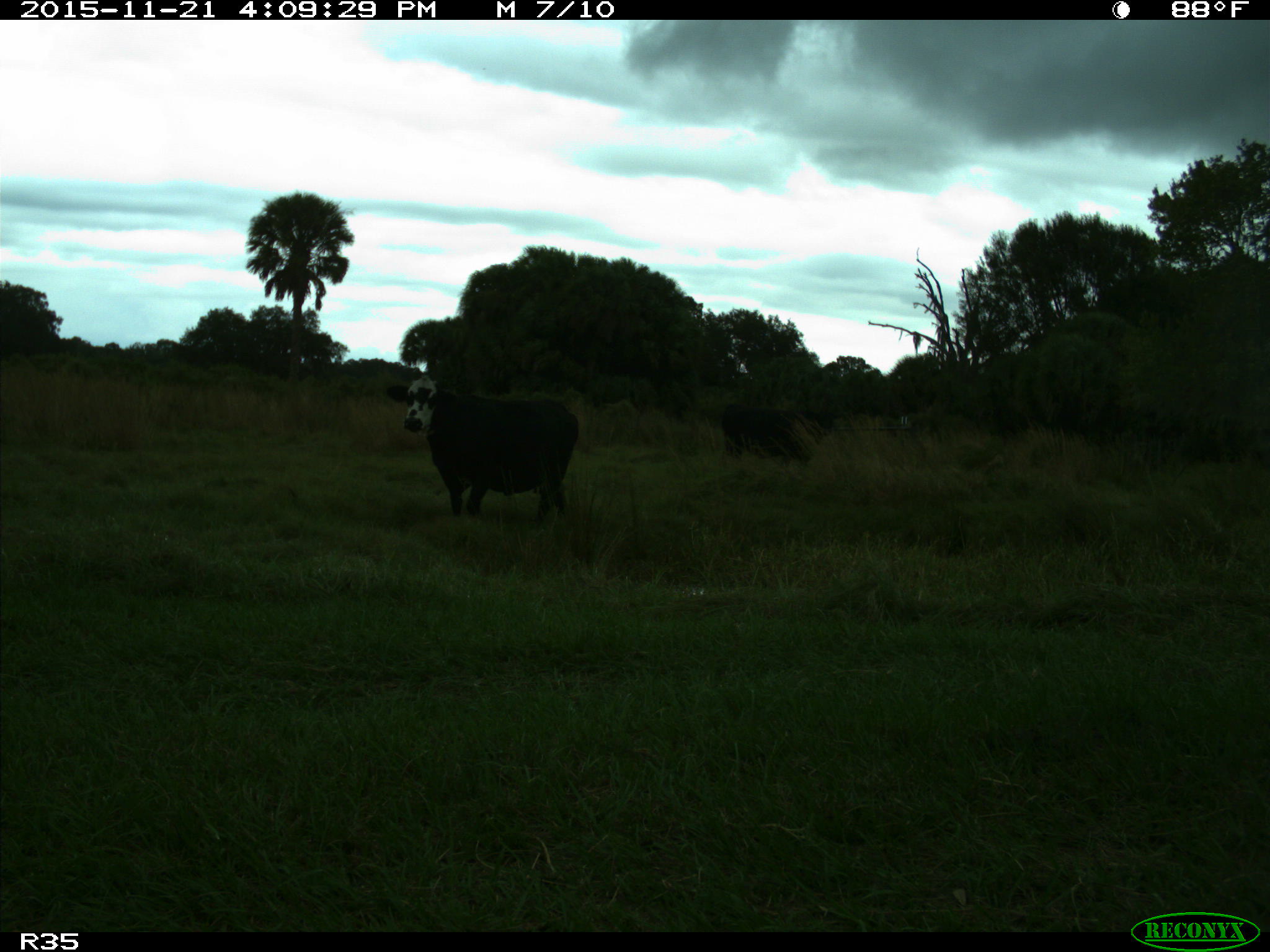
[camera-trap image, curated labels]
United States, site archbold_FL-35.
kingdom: Animalia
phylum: Chordata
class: Mammalia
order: Artiodactyla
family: Bovidae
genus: Bos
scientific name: Bos taurus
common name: domestic cow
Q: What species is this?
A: Bos taurus (domestic cow).